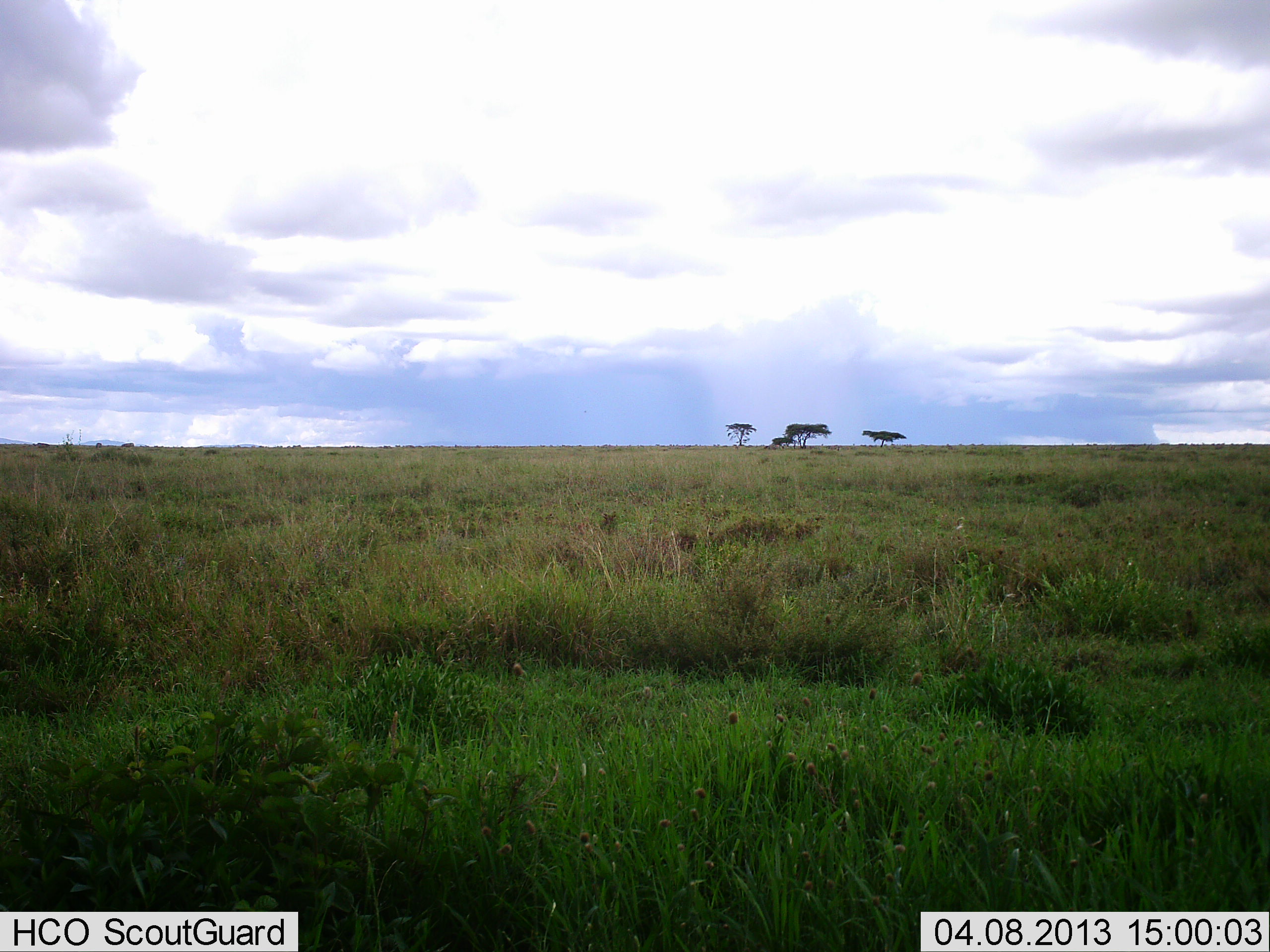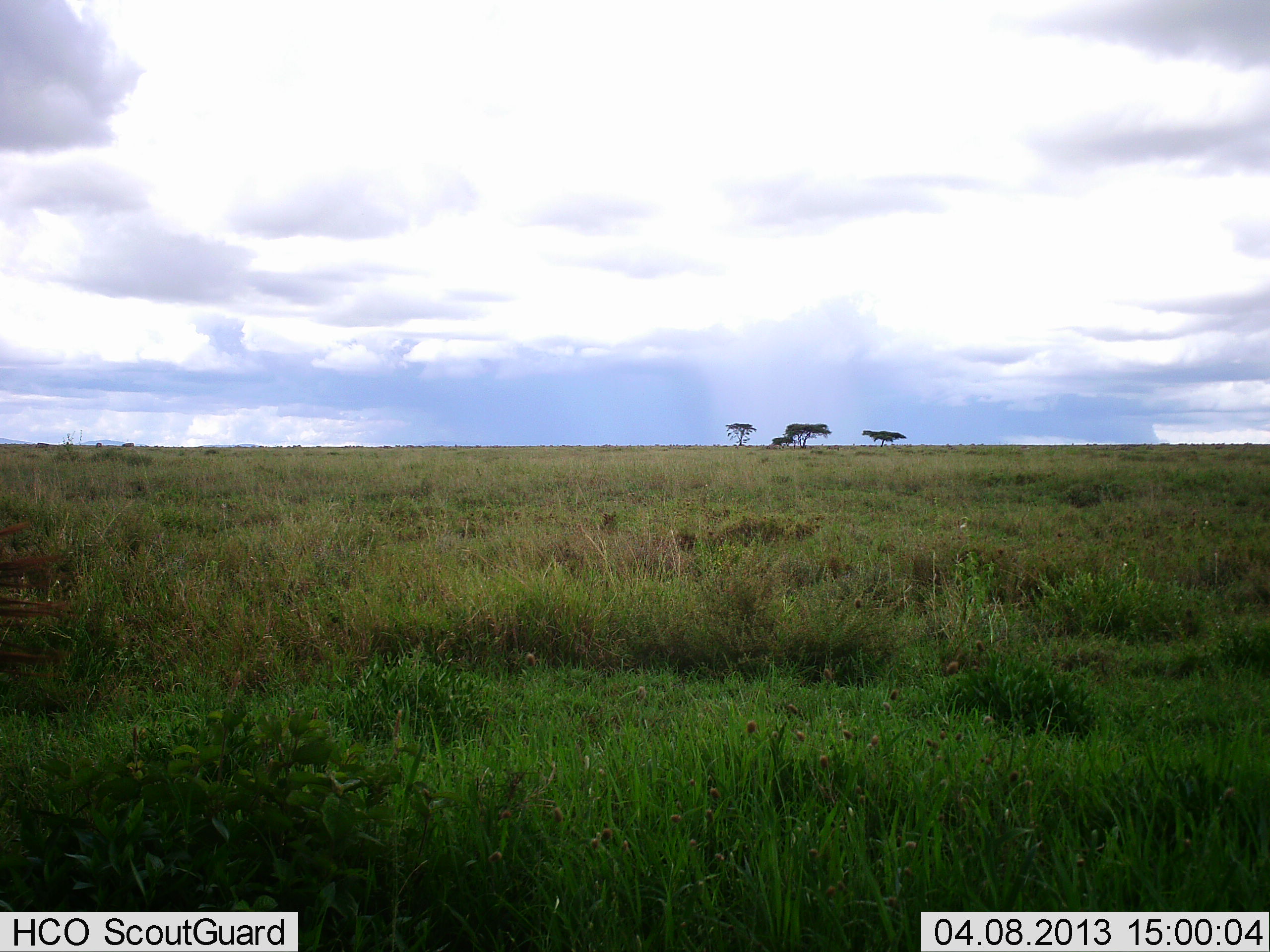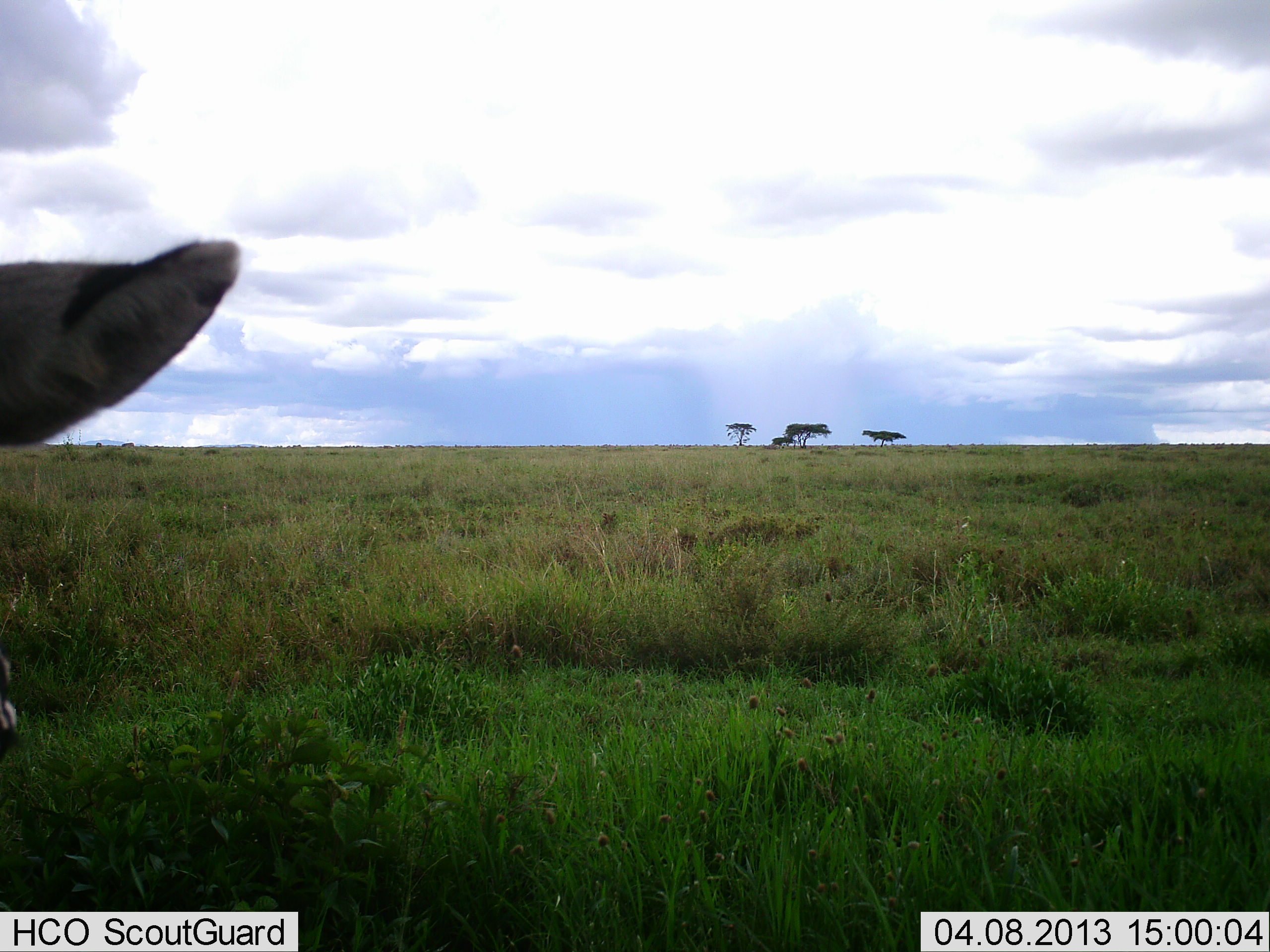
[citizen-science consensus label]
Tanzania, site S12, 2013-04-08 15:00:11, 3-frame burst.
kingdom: Animalia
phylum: Chordata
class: Mammalia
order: Perissodactyla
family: Equidae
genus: Equus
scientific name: Equus quagga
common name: plains zebra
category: zebra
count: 1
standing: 33%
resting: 0%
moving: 67%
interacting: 0%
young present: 0%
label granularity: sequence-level